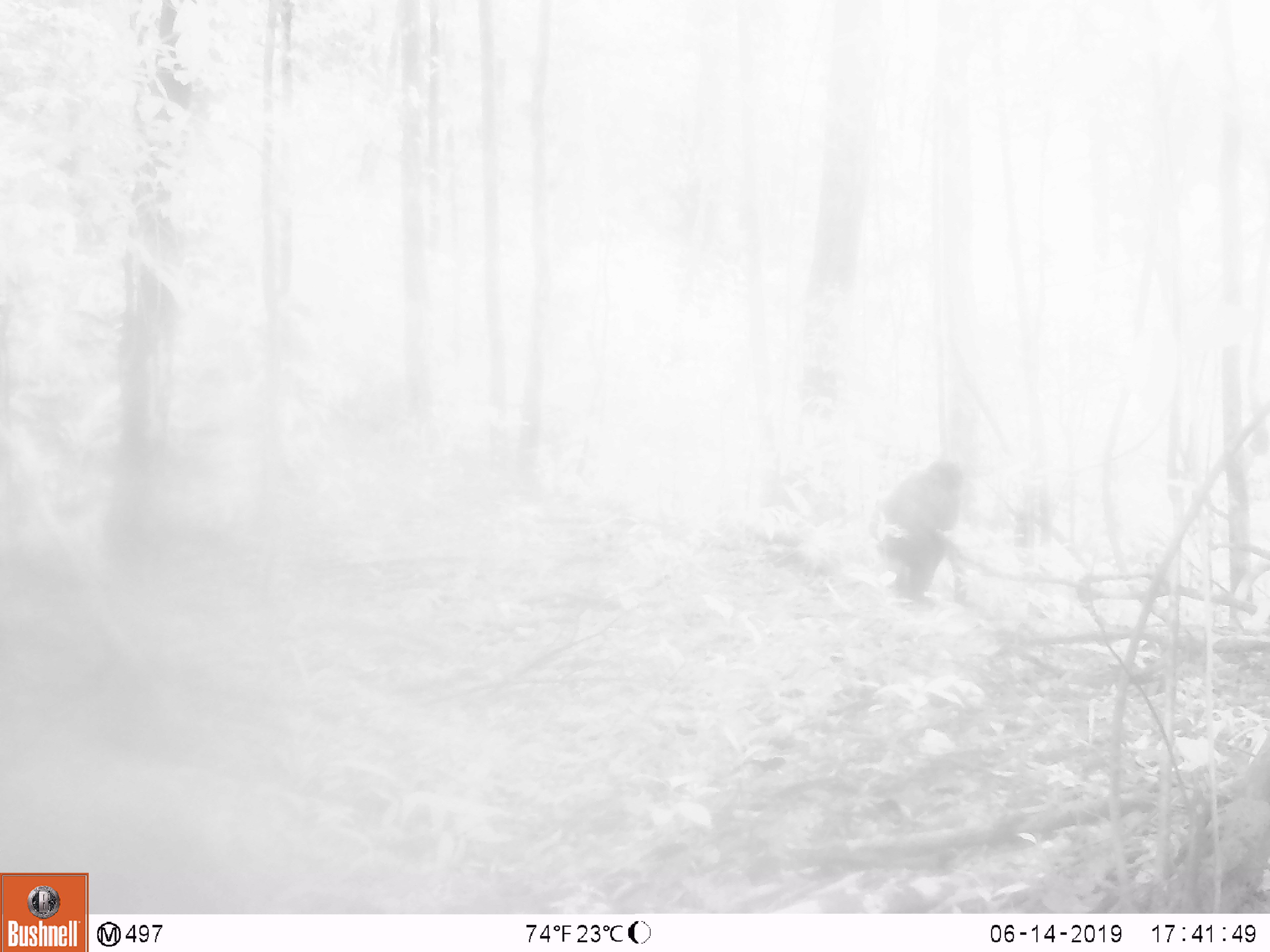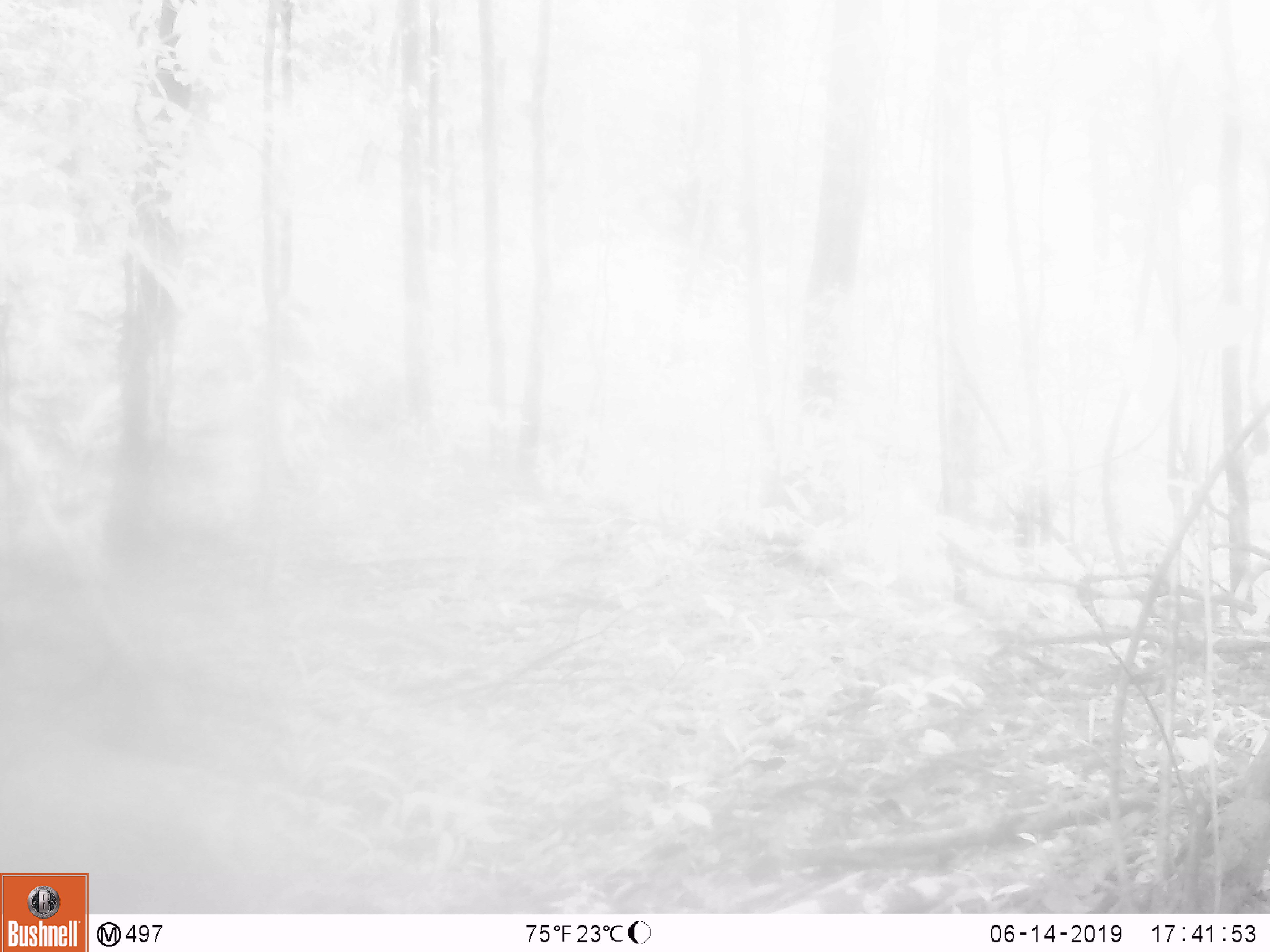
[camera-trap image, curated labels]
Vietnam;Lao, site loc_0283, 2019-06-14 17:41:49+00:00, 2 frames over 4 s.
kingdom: Animalia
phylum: Chordata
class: Mammalia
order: Primates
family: Cercopithecidae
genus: Macaca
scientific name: Macaca arctoides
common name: stump-tailed macaque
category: stump tailed macaque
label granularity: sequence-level